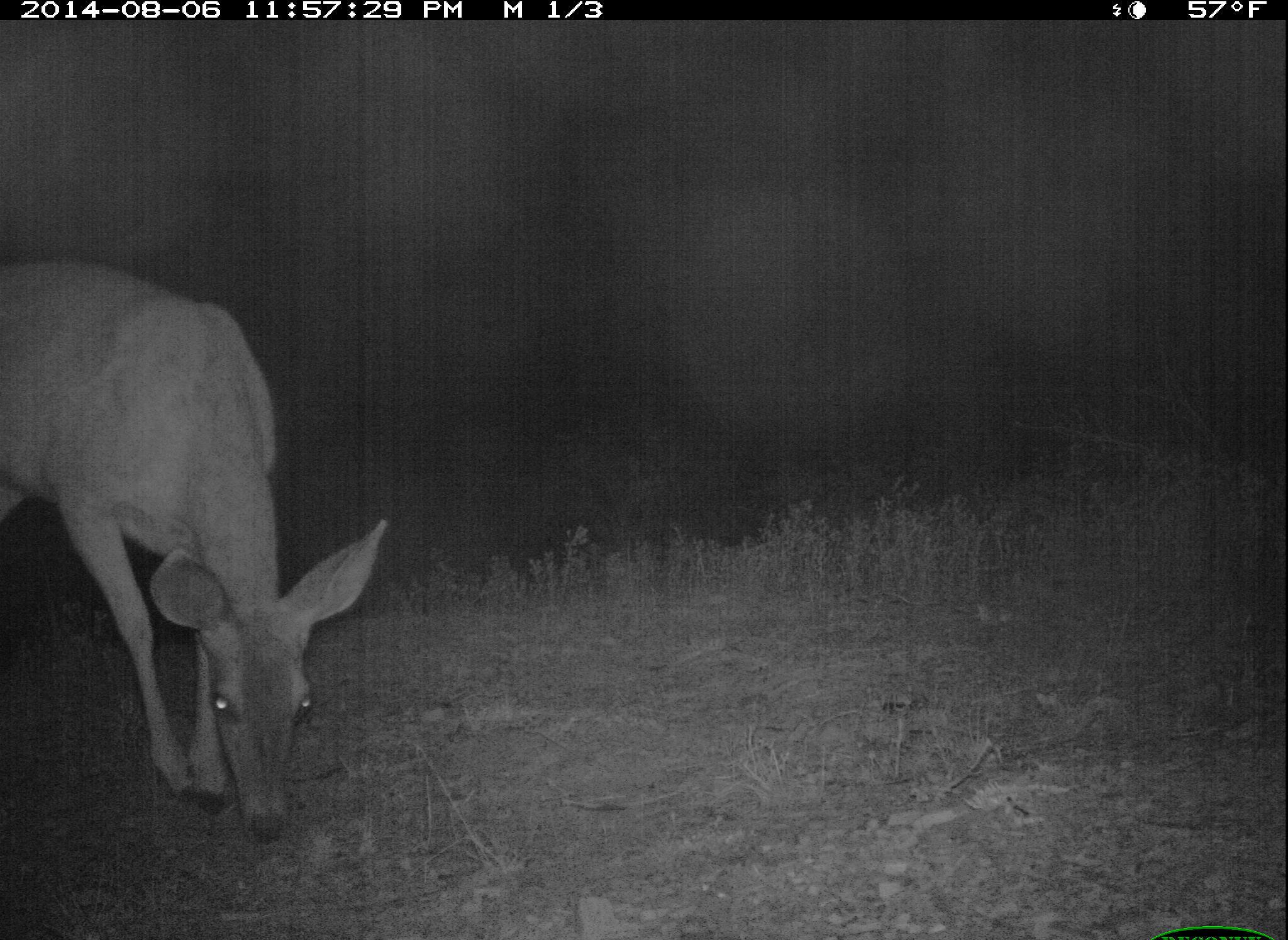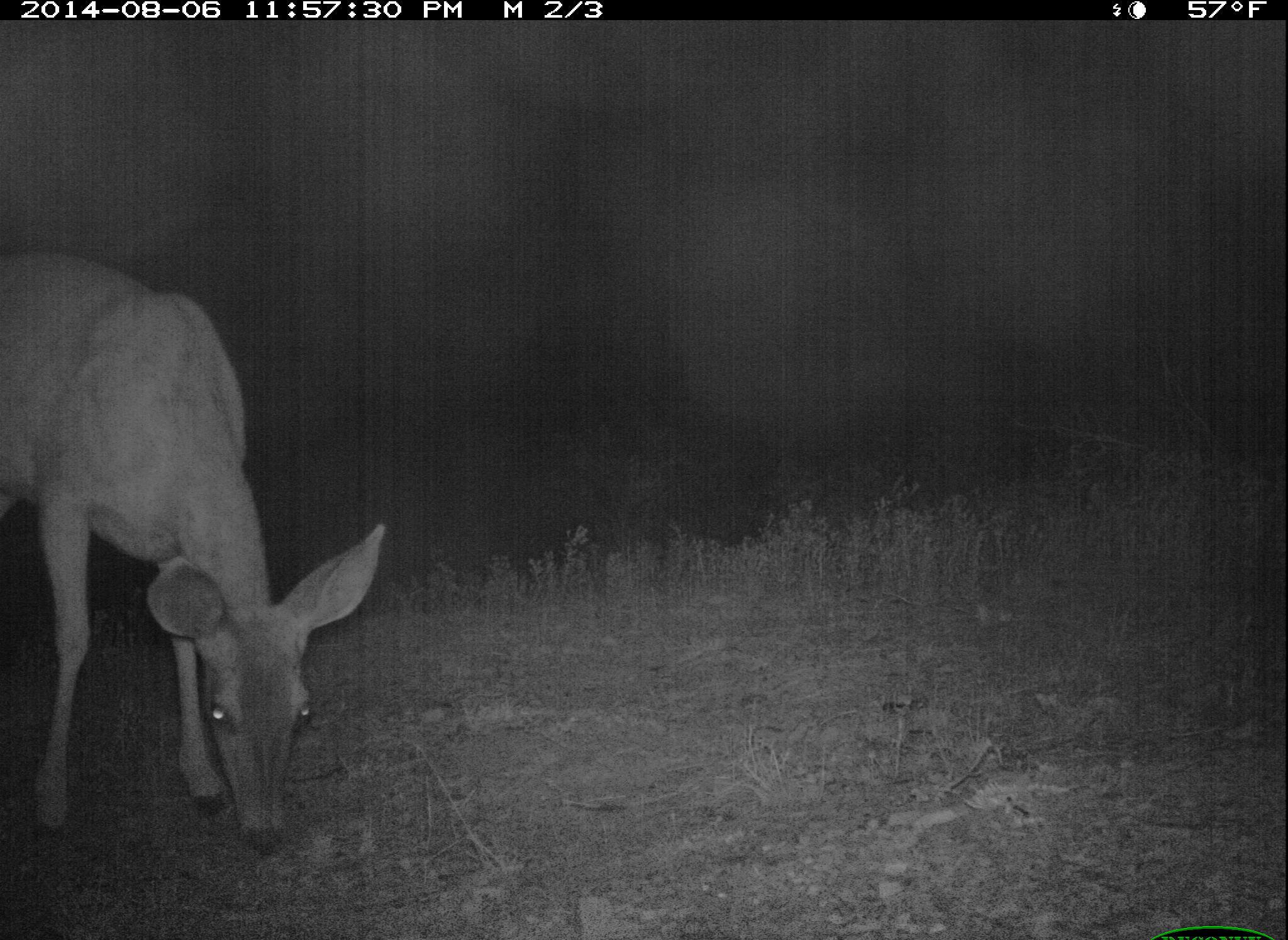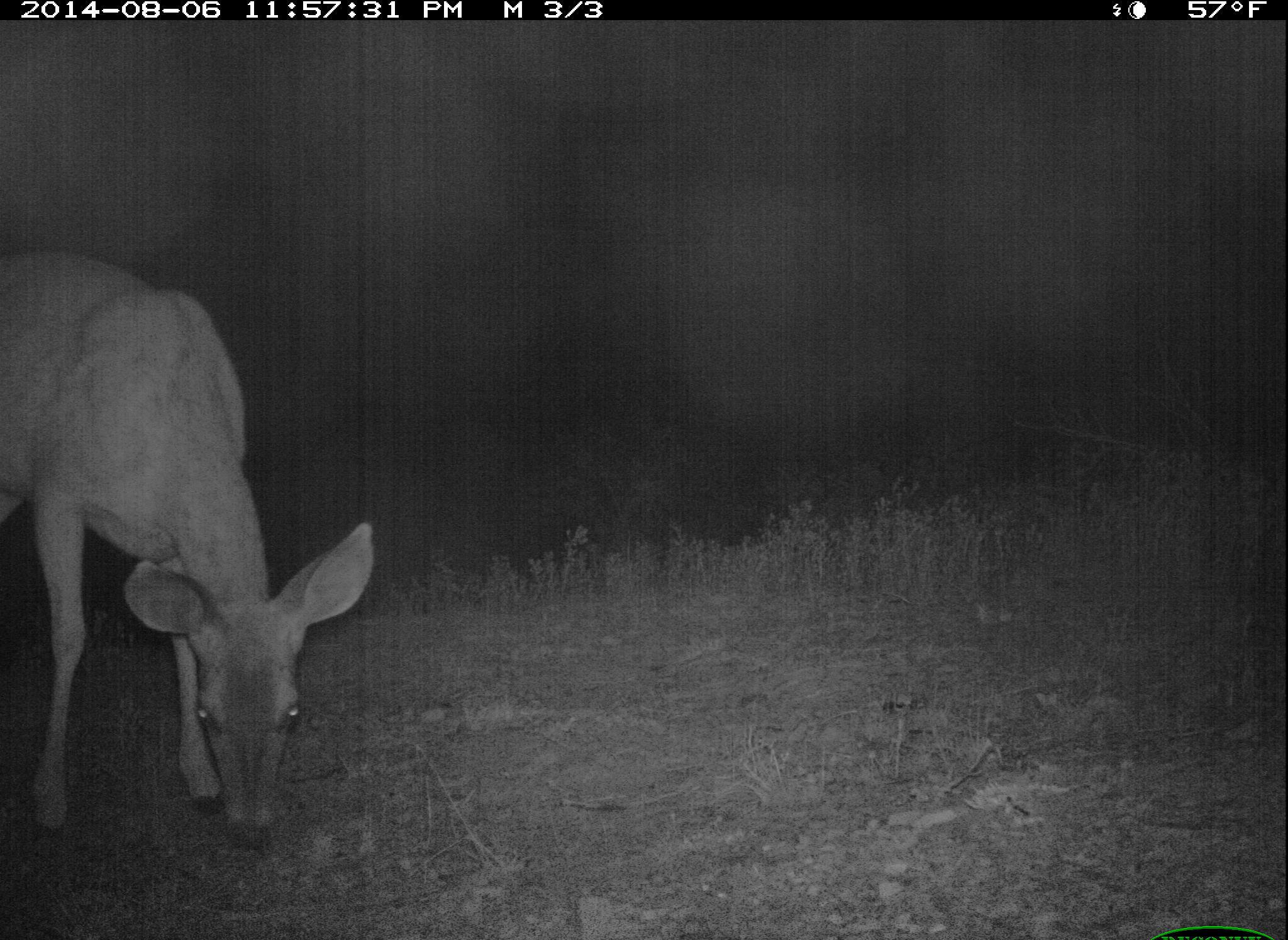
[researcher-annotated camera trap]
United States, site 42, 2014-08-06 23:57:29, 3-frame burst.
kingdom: Animalia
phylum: Chordata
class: Mammalia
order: Artiodactyla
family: Cervidae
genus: Odocoileus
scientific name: Odocoileus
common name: deer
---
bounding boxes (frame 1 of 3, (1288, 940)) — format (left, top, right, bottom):
deer: (0, 258, 386, 842)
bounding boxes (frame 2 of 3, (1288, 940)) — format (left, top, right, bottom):
deer: (0, 254, 390, 861)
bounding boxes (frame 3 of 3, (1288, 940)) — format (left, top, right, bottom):
deer: (0, 248, 378, 855)